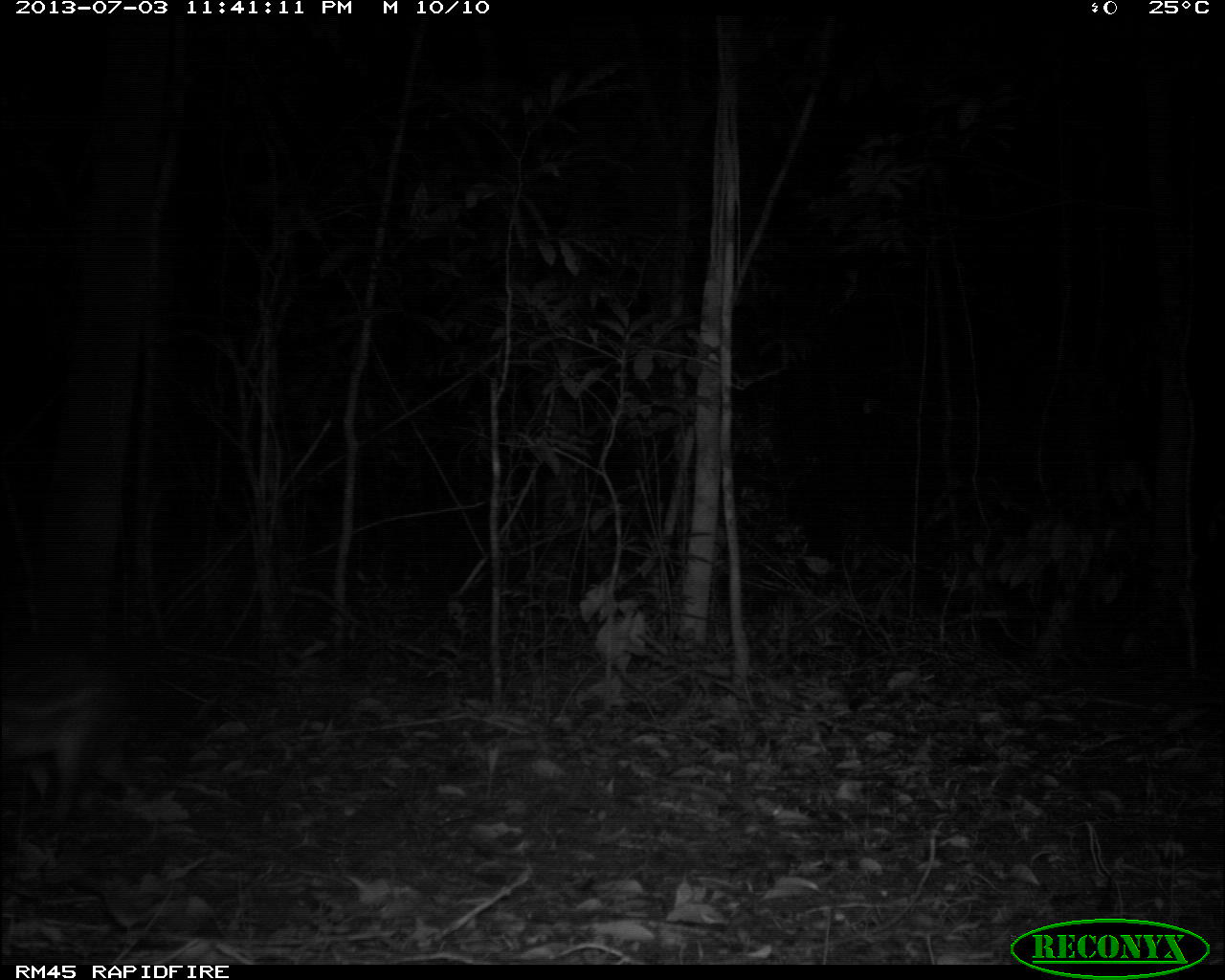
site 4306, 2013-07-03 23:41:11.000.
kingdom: Animalia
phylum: Chordata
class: Mammalia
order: Rodentia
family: Cuniculidae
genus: Cuniculus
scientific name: Cuniculus paca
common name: lowland paca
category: agouti paca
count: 1